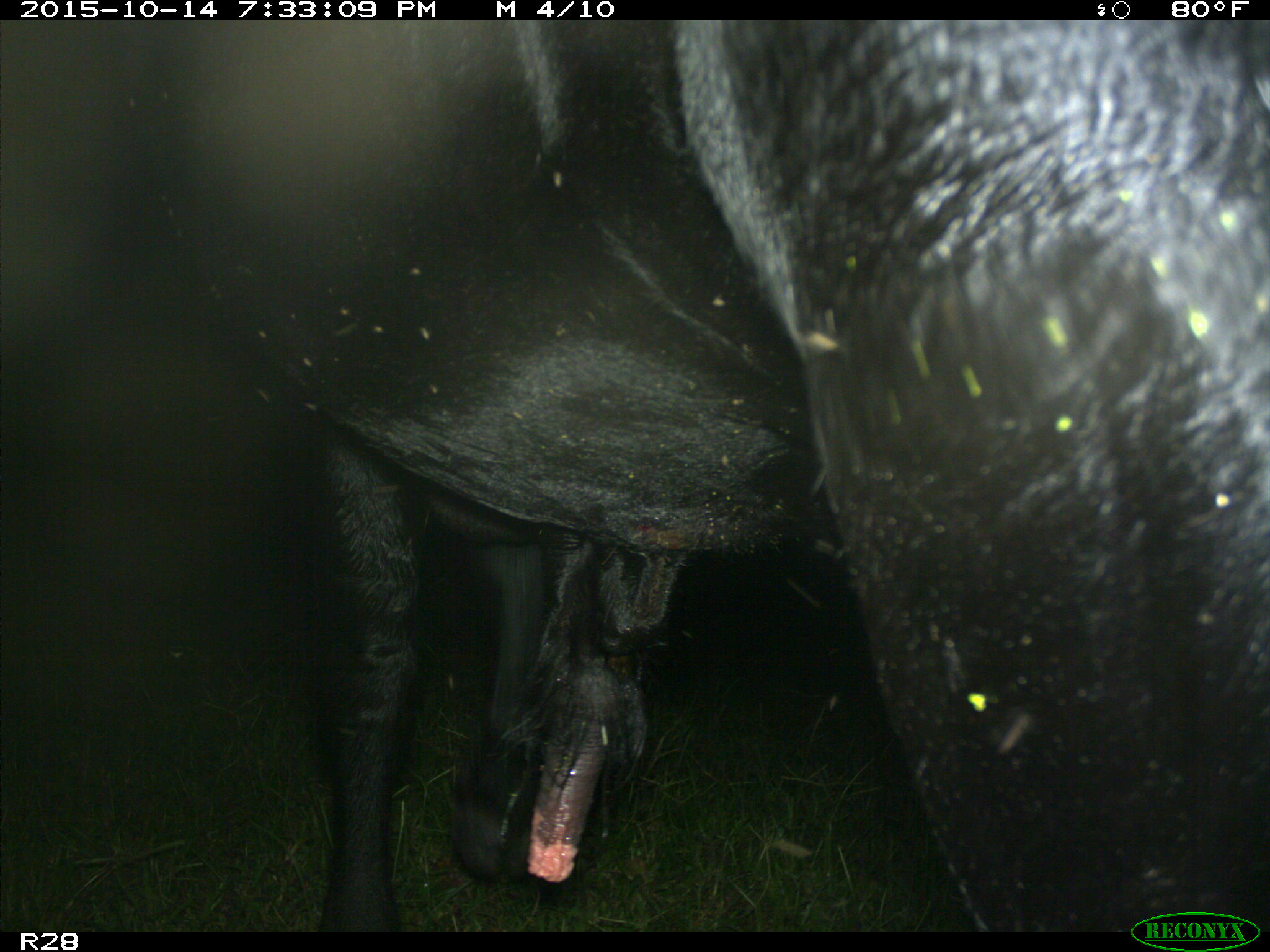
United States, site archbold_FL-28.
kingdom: Animalia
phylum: Chordata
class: Mammalia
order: Artiodactyla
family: Bovidae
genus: Bos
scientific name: Bos taurus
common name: domestic cow